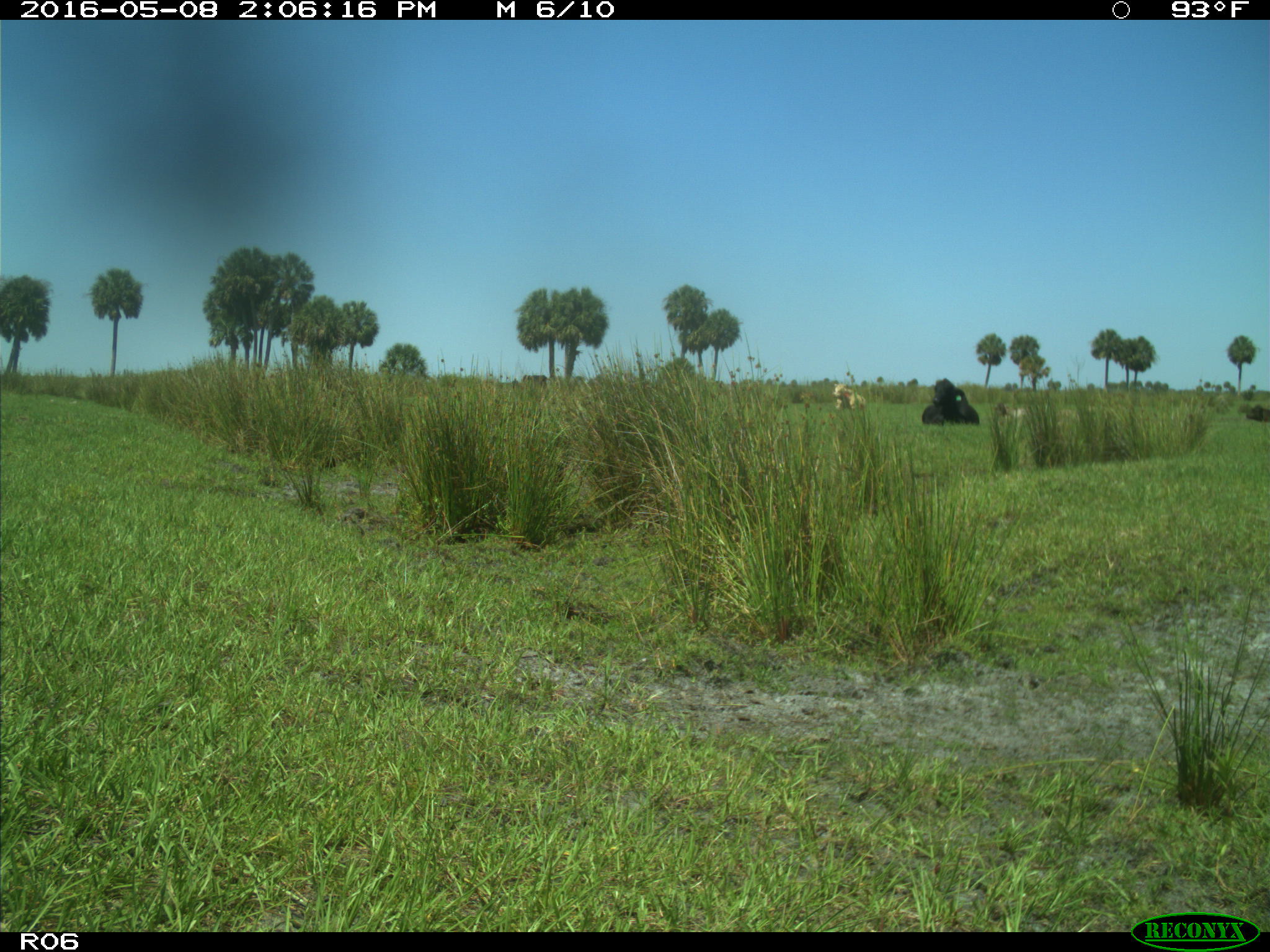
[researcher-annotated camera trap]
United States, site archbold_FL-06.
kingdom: Animalia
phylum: Chordata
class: Mammalia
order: Artiodactyla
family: Bovidae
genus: Bos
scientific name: Bos taurus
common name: domestic cow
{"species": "Bos taurus (domestic cow)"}